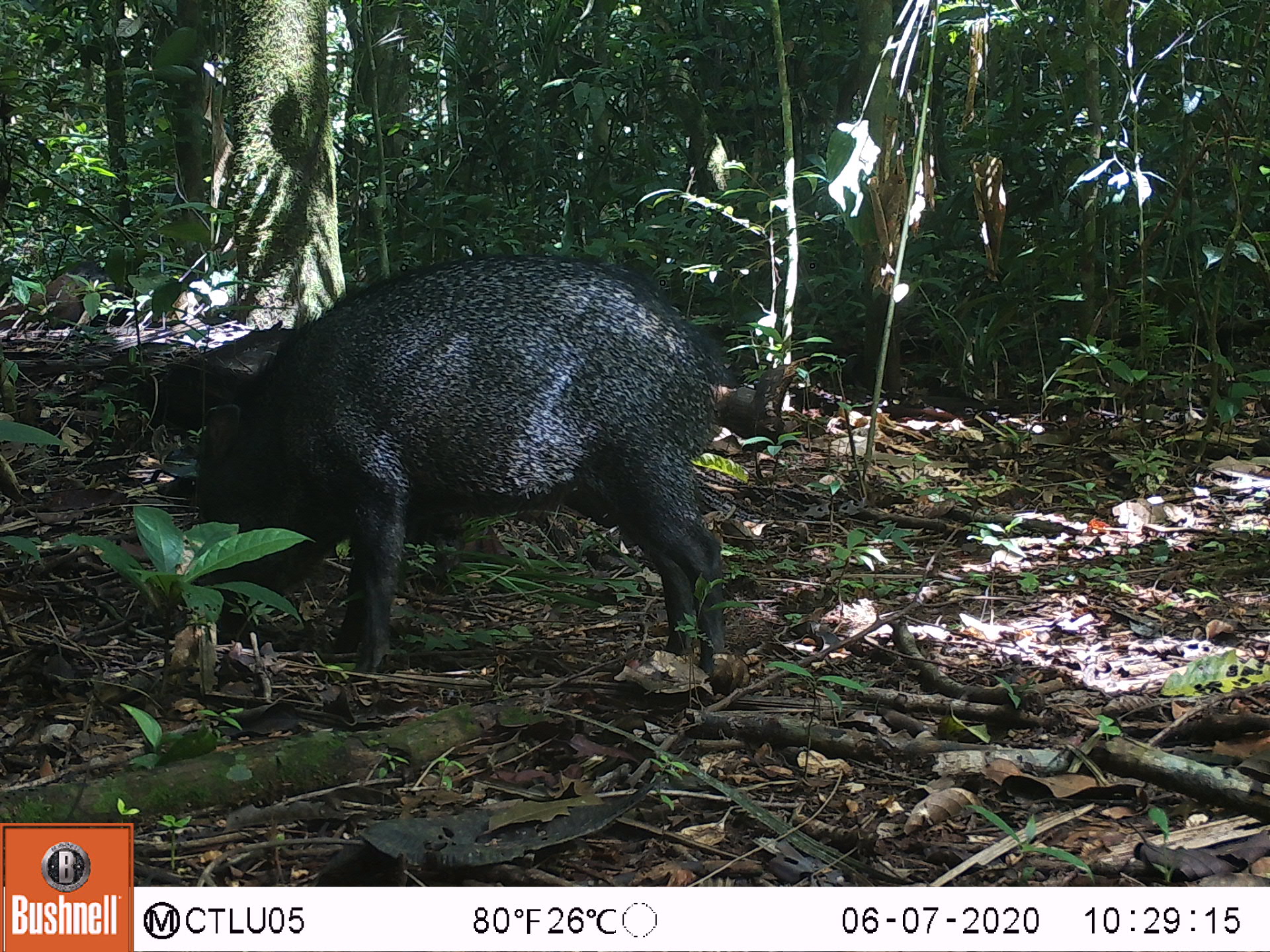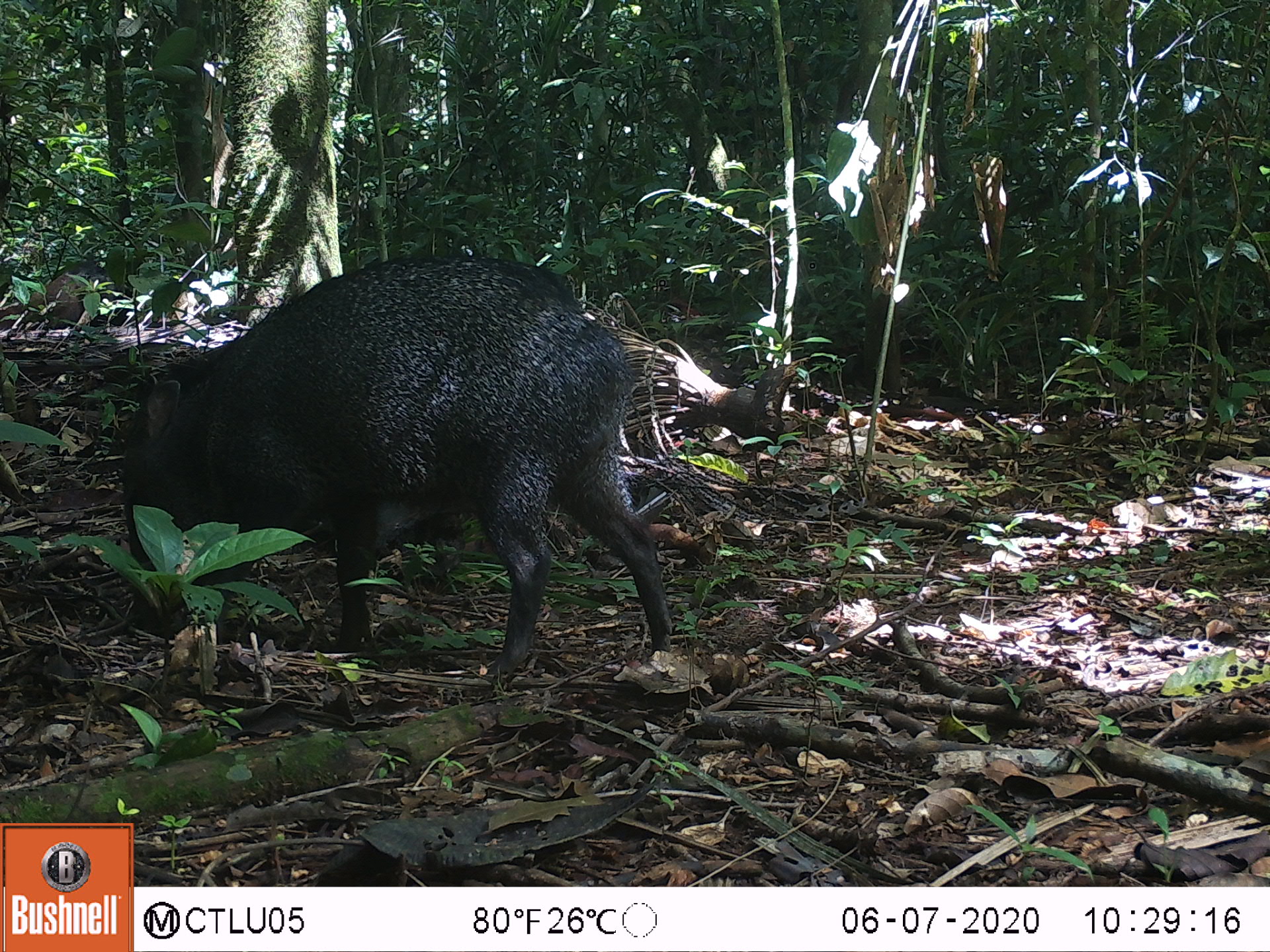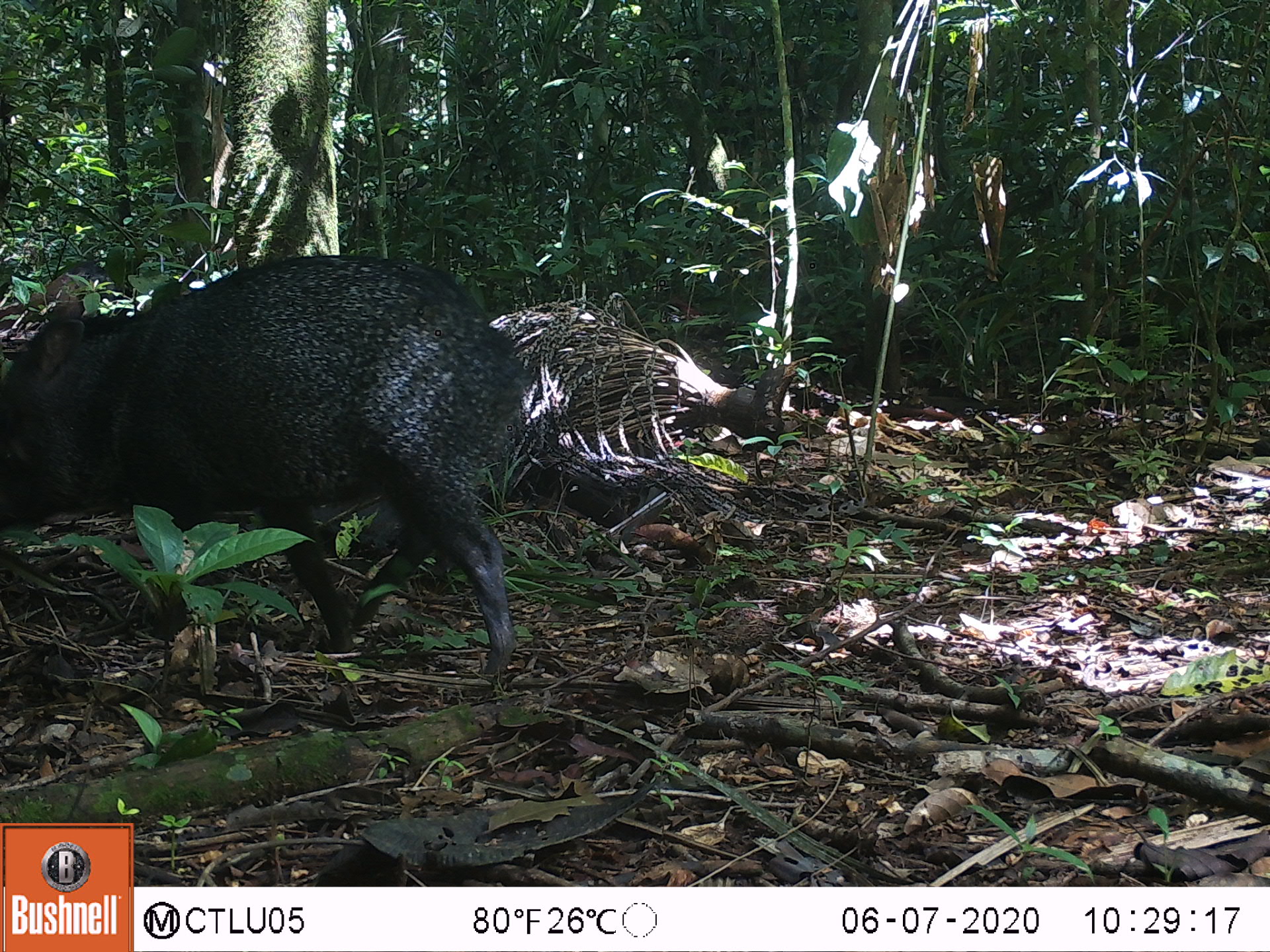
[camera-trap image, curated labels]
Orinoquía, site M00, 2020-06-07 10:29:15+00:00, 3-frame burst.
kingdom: Animalia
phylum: Chordata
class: Mammalia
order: Artiodactyla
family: Tayassuidae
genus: Pecari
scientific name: Pecari tajacu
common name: collared peccary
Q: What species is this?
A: Collared peccary (Pecari tajacu).